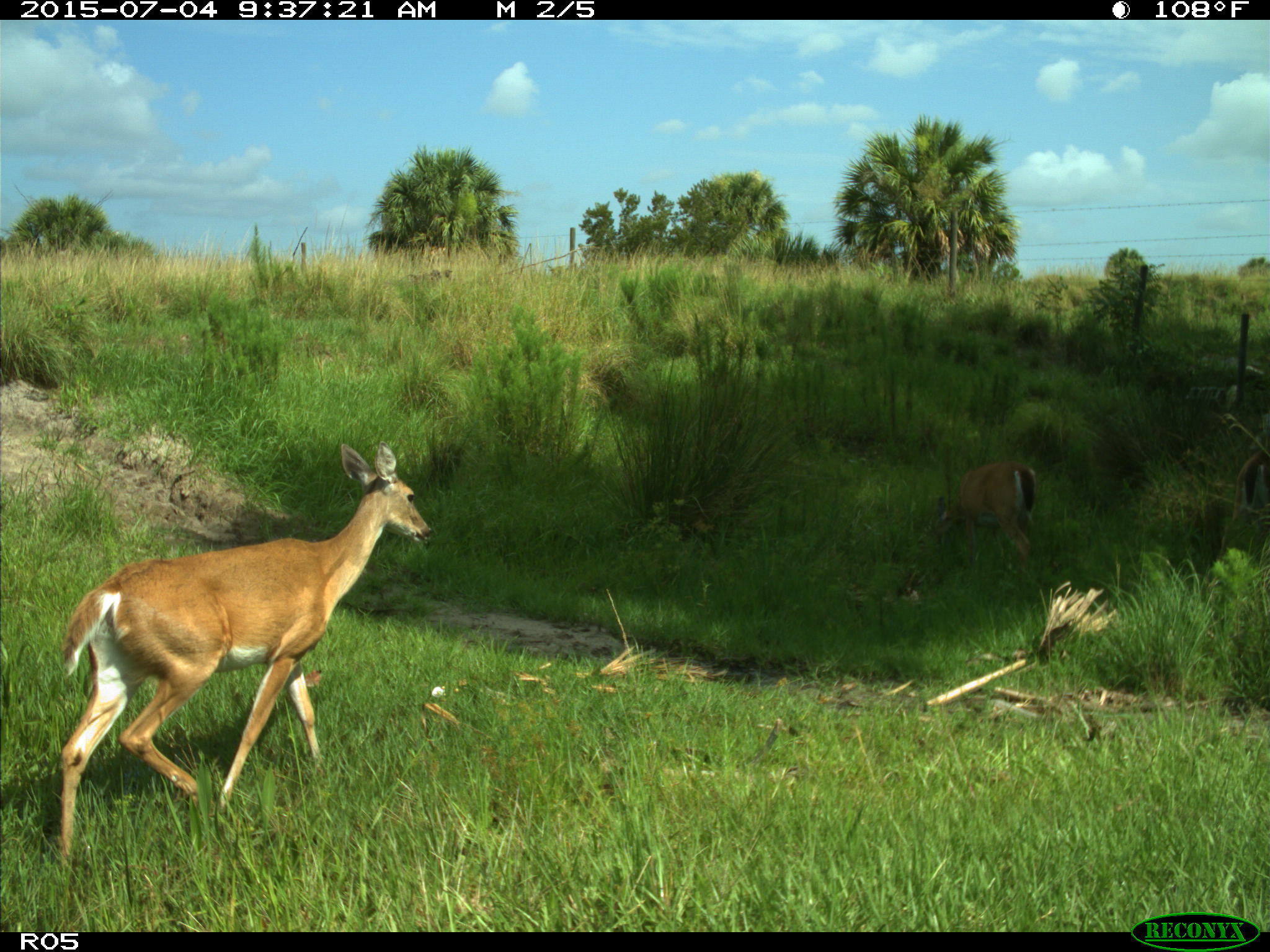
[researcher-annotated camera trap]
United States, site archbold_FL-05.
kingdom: Animalia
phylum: Chordata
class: Mammalia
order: Artiodactyla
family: Cervidae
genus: Odocoileus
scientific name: Odocoileus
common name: deer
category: unidentified deer